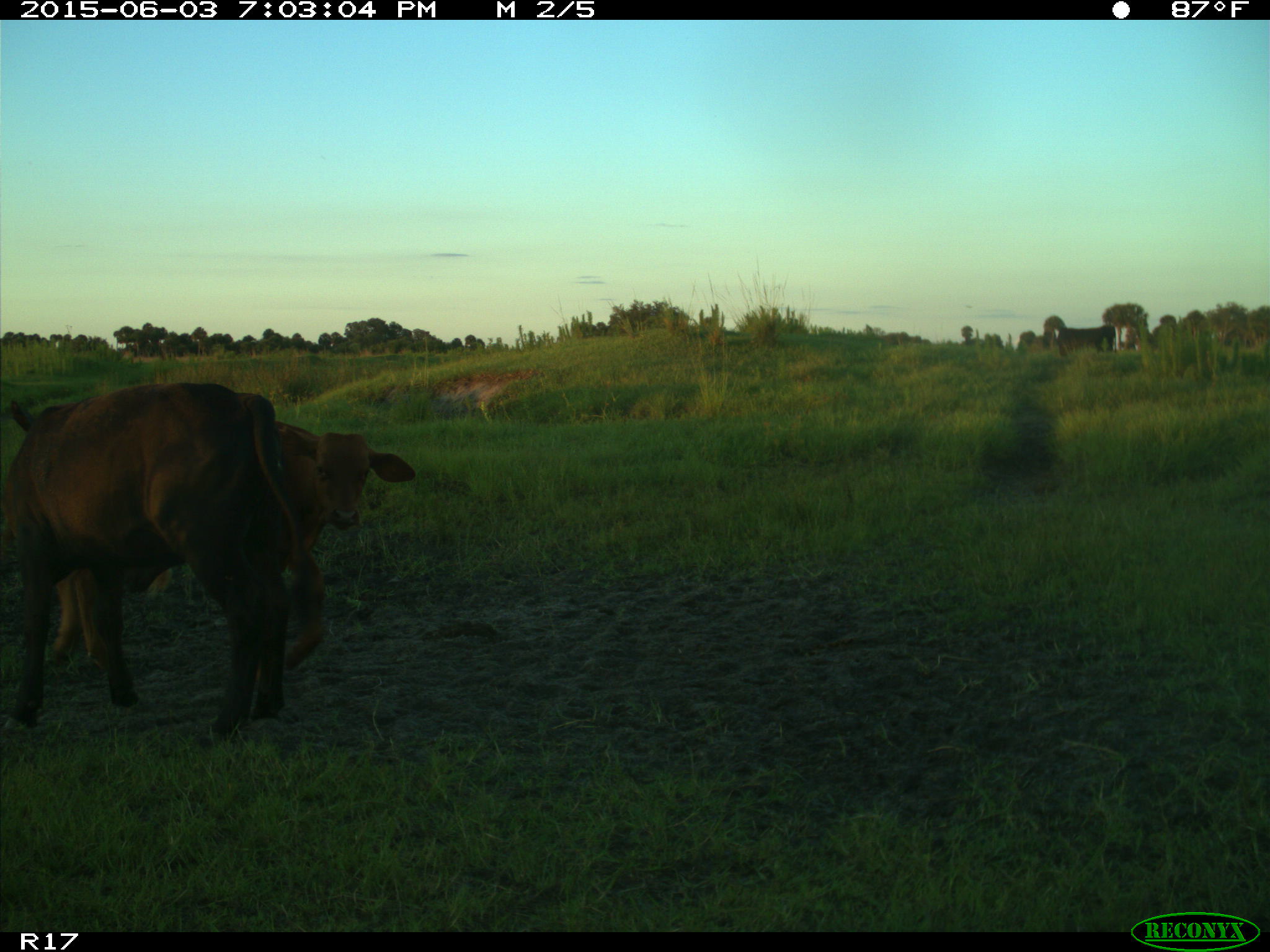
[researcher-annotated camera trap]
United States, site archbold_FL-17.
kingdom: Animalia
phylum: Chordata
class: Mammalia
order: Artiodactyla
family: Bovidae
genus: Bos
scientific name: Bos taurus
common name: domestic cow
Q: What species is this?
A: Bos taurus (domestic cow).